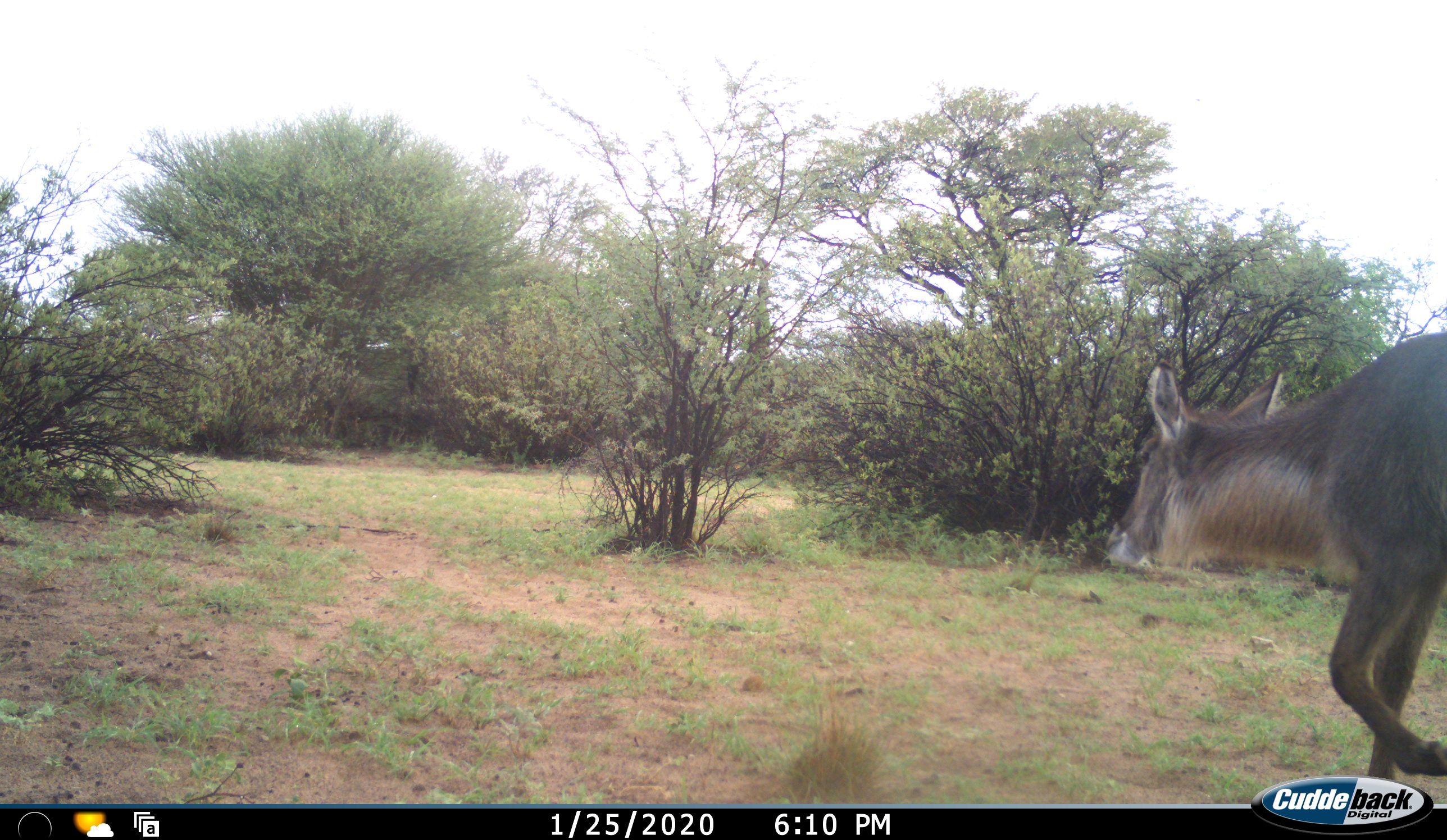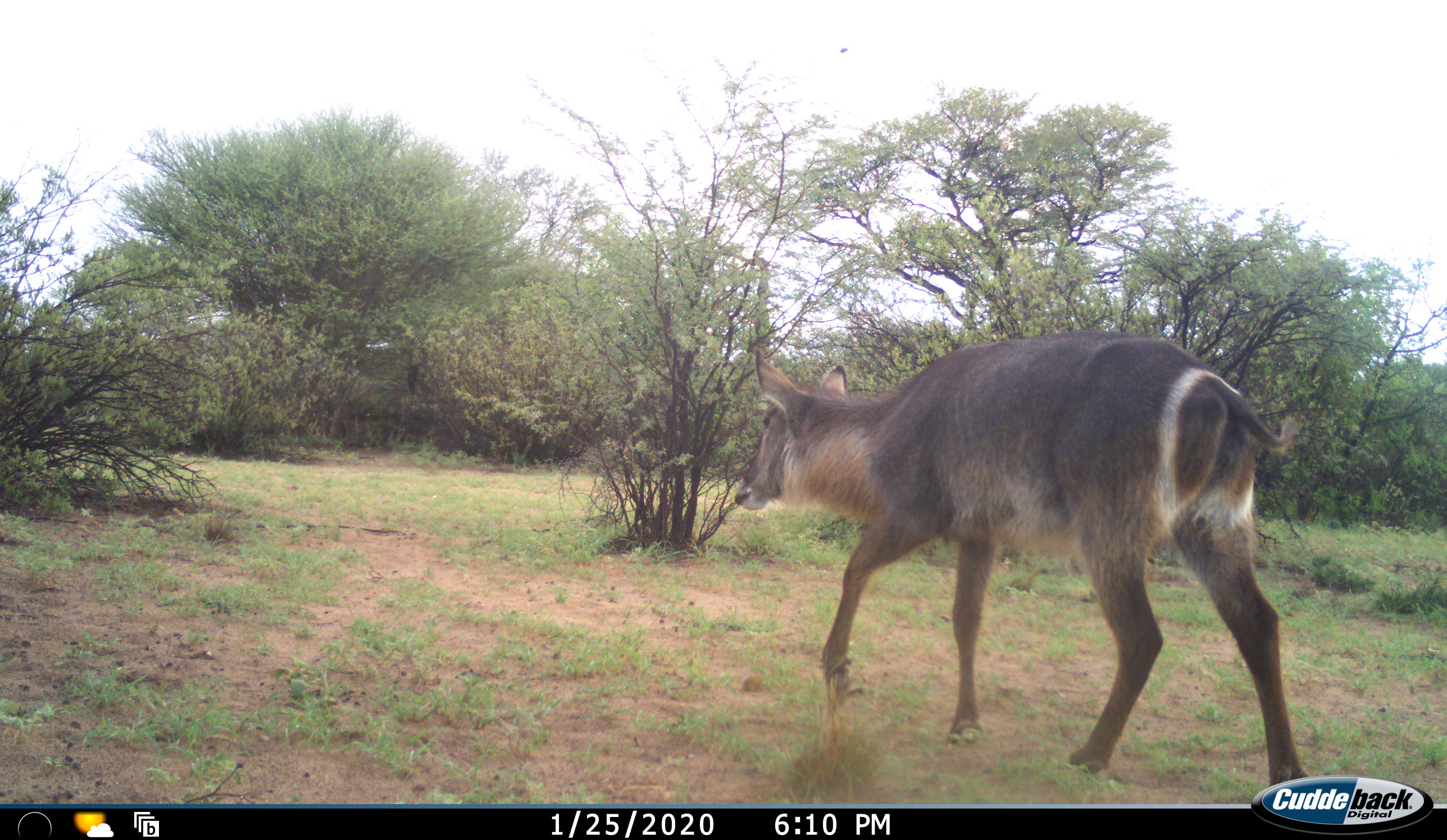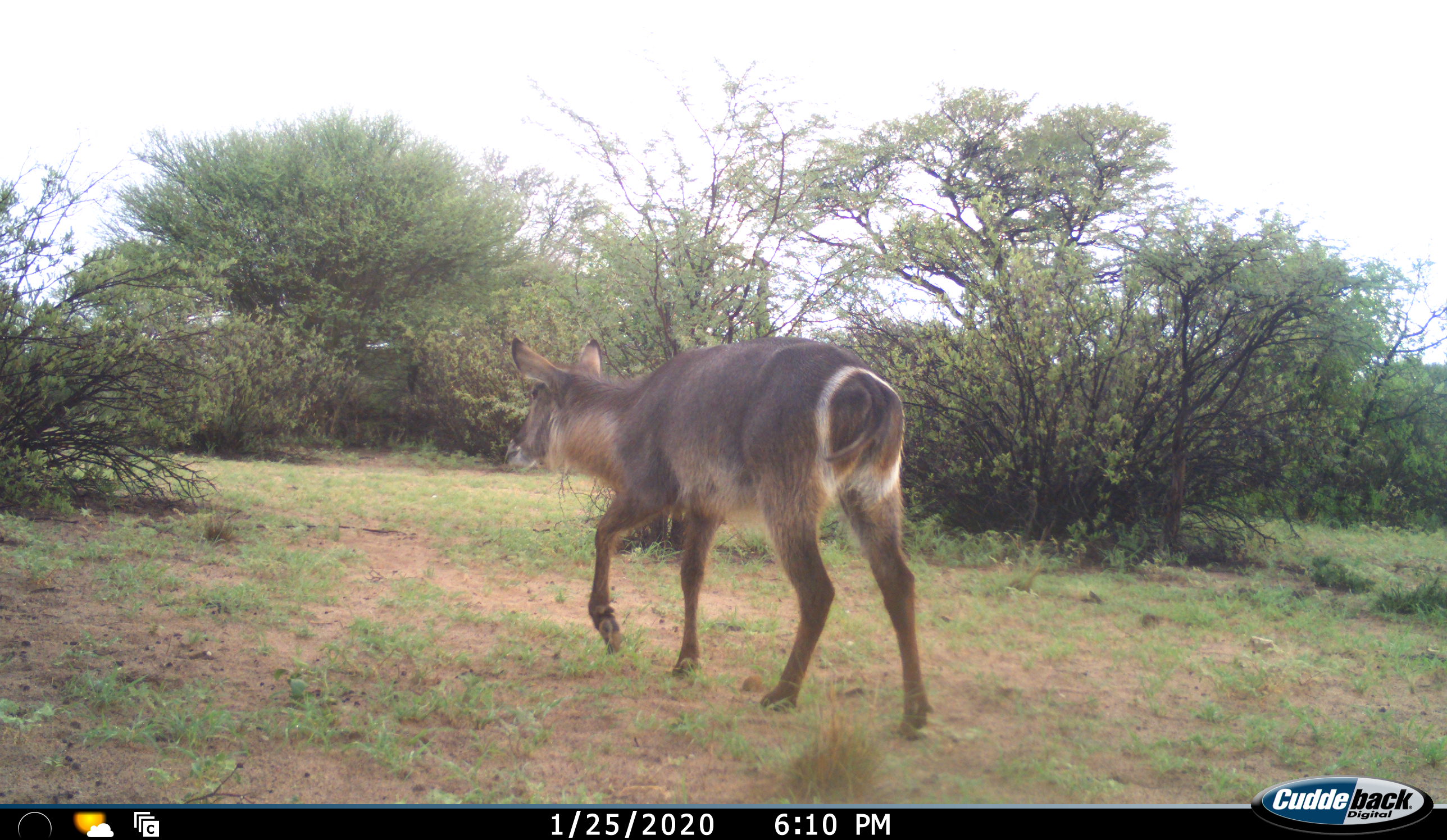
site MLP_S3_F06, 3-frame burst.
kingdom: Animalia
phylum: Chordata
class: Mammalia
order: Artiodactyla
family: Bovidae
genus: Kobus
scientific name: Kobus ellipsiprymnus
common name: waterbuck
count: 1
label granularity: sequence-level